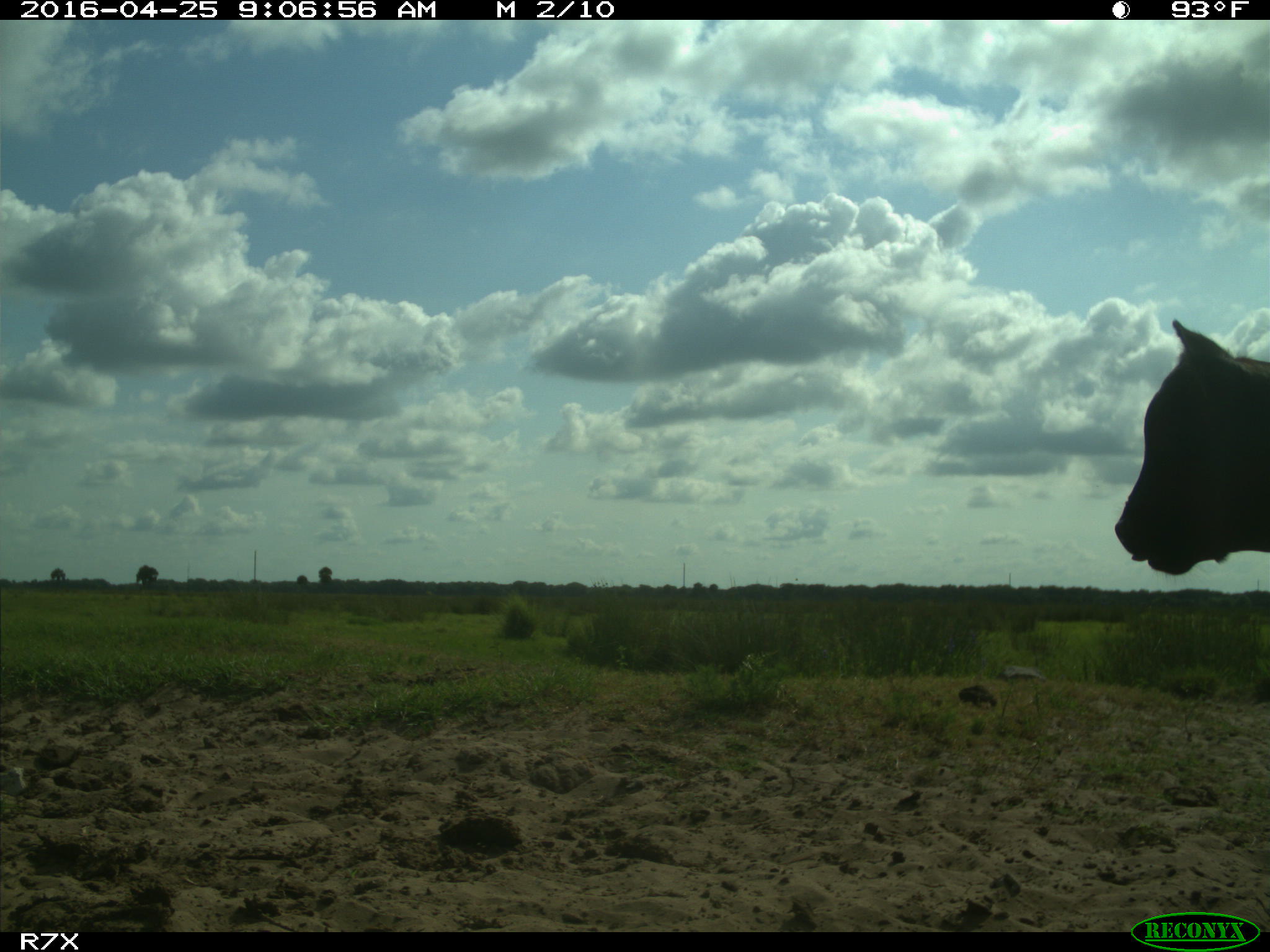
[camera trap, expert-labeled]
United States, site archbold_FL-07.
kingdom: Animalia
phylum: Chordata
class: Mammalia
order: Artiodactyla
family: Bovidae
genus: Bos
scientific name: Bos taurus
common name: domestic cow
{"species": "Bos taurus (domestic cow)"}